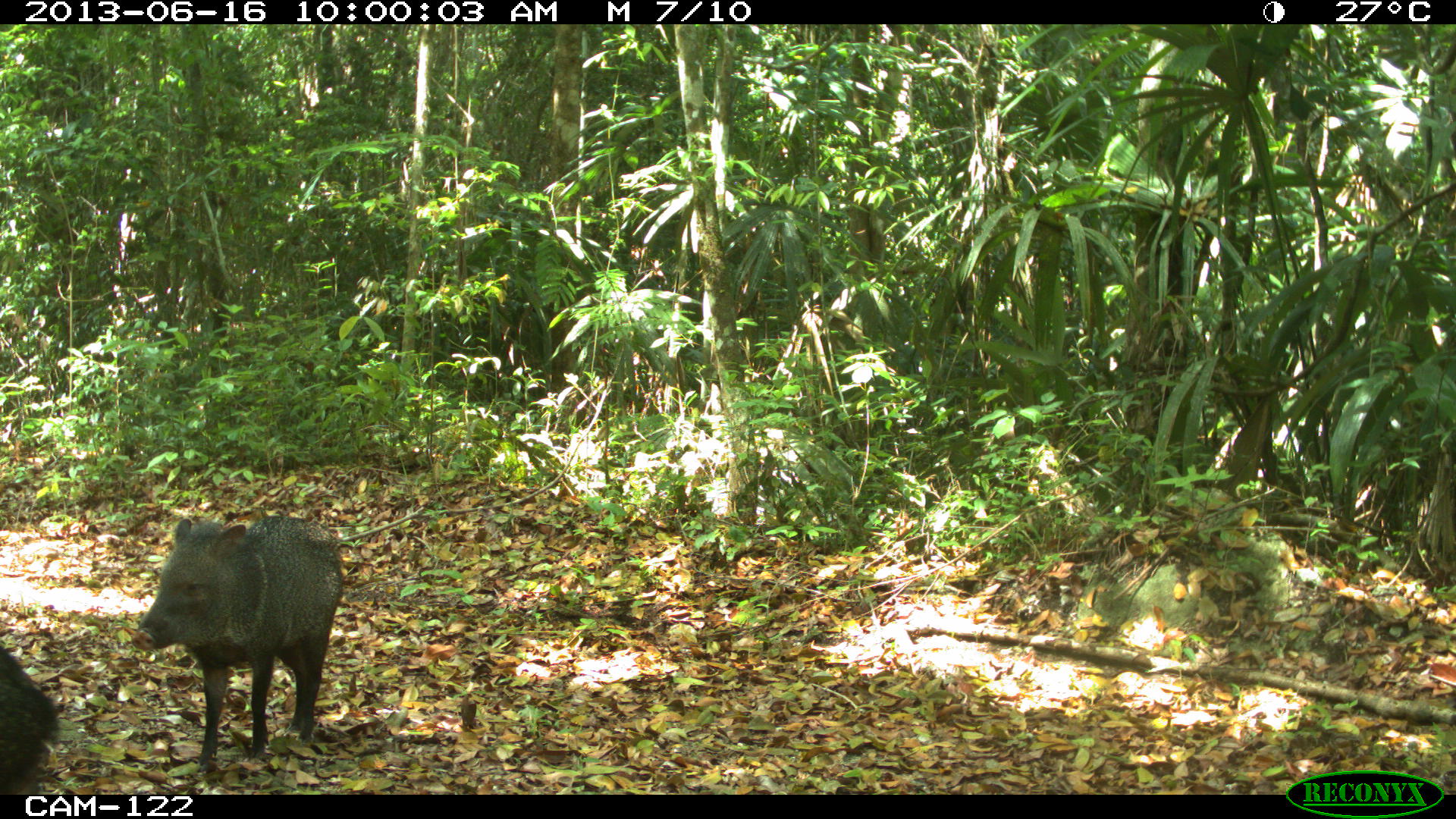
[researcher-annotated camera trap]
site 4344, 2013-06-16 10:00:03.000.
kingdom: Animalia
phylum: Chordata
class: Mammalia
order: Artiodactyla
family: Tayassuidae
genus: Pecari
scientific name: Pecari tajacu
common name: collared peccary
Pecari tajacu (collared peccary), count 4.